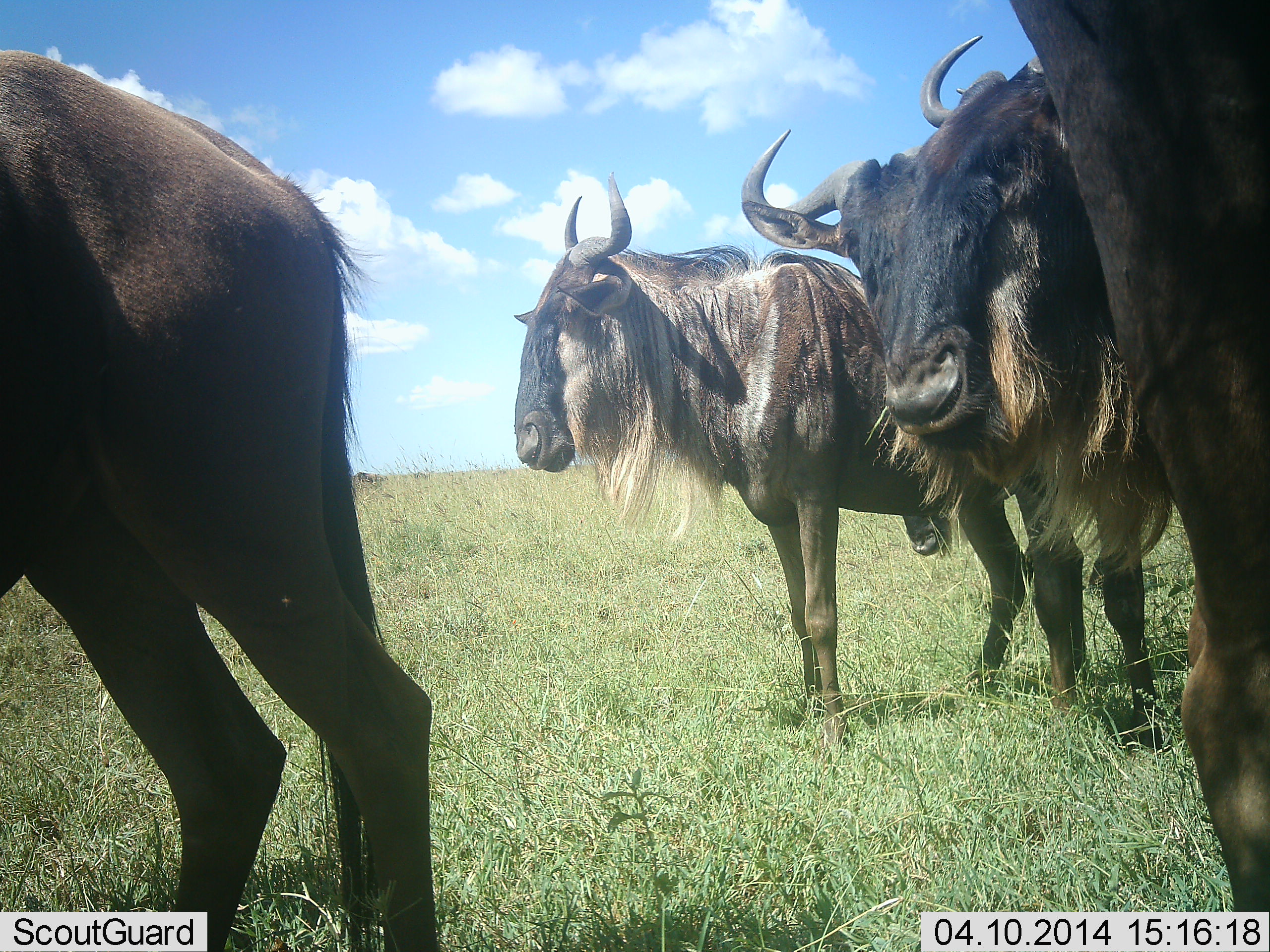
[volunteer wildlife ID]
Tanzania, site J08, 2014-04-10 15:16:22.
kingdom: Animalia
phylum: Chordata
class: Mammalia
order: Artiodactyla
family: Bovidae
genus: Connochaetes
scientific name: Connochaetes taurinus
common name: blue wildebeest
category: wildebeest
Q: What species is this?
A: Wildebeest (blue wildebeest) (Connochaetes taurinus).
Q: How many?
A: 5.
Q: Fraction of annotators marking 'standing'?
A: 90%.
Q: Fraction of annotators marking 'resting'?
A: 0%.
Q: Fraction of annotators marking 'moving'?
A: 10%.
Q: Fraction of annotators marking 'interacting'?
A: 0%.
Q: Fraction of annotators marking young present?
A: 0%.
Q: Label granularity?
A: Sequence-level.